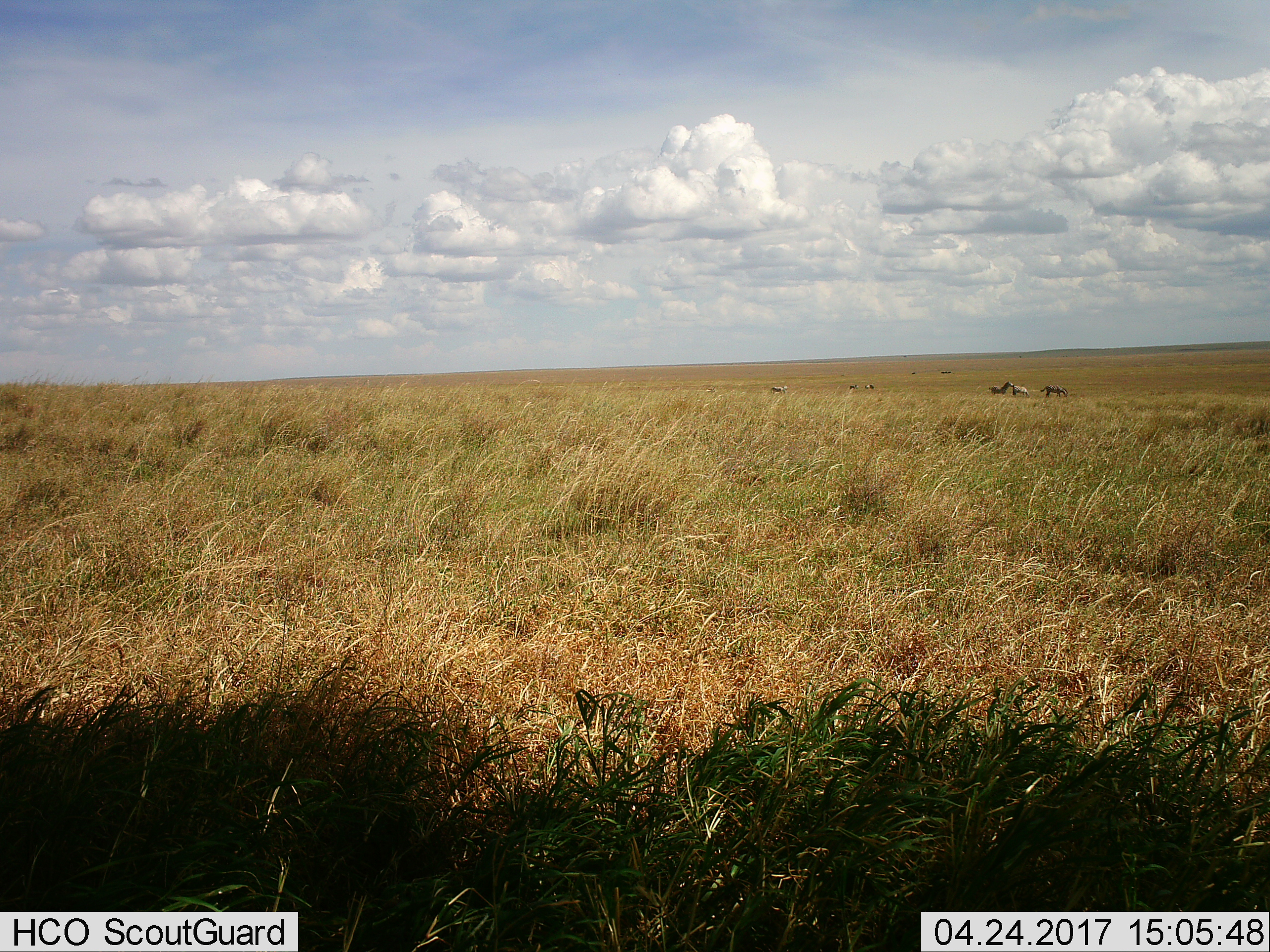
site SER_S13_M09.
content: unidentified animal